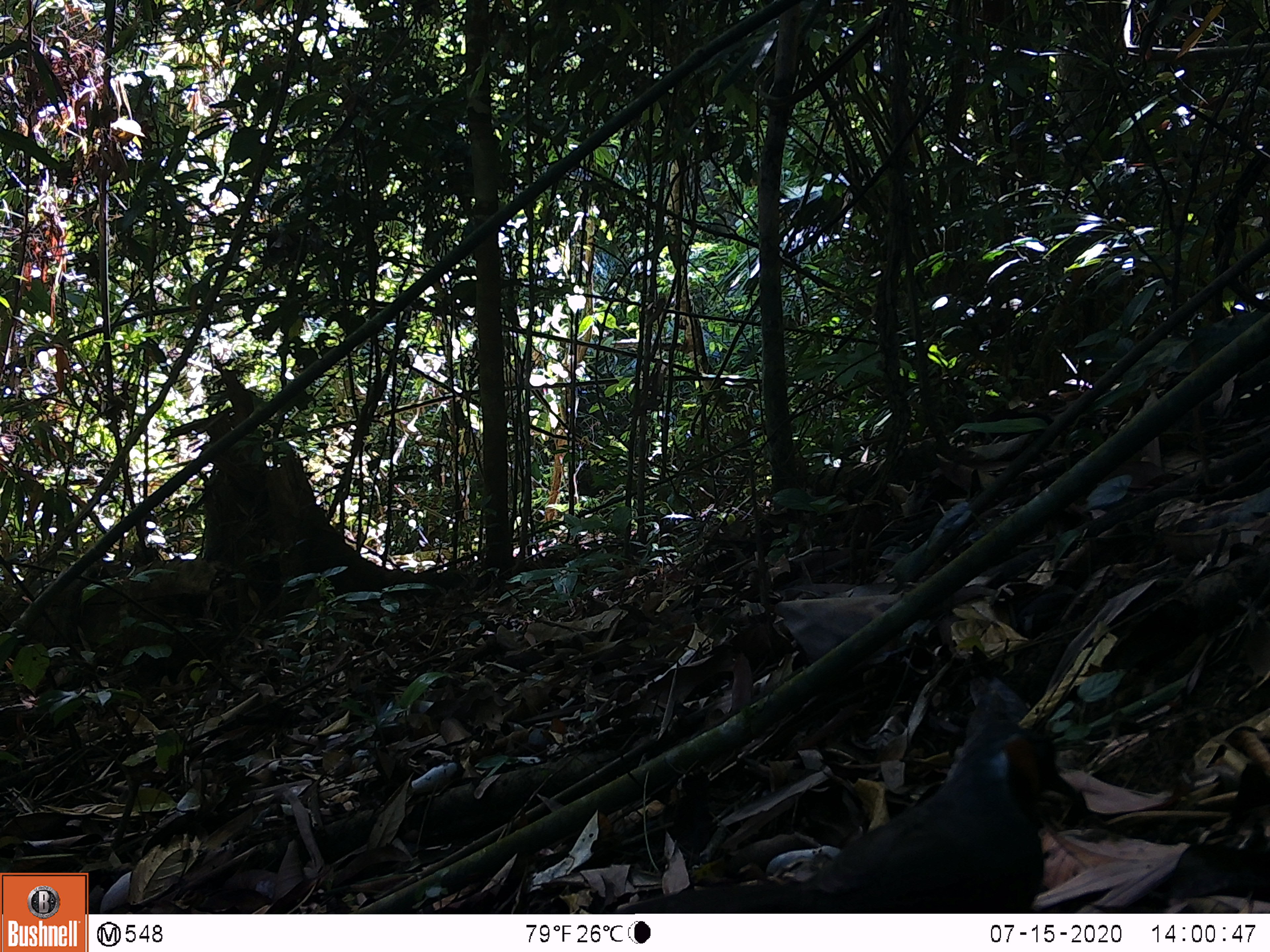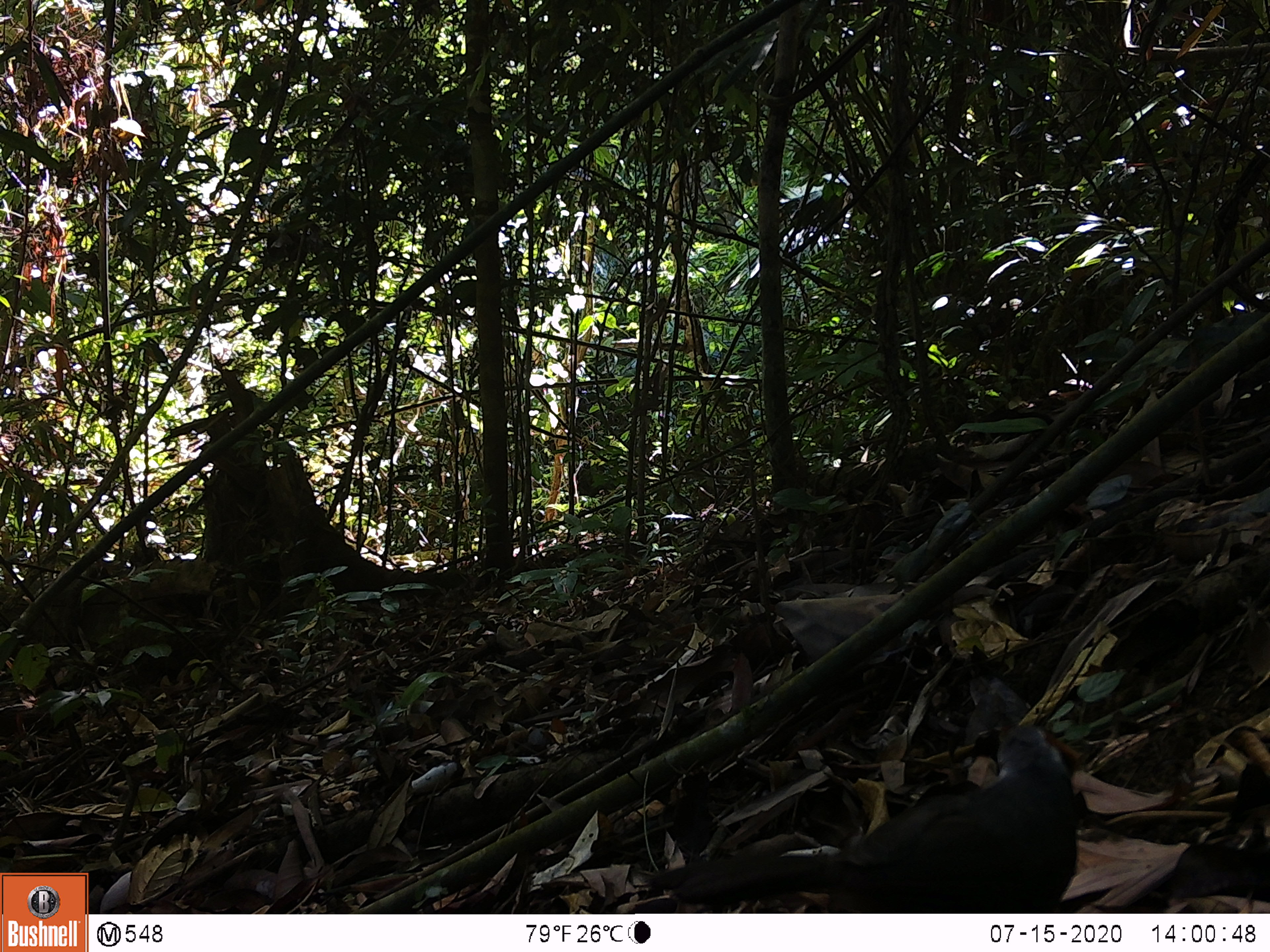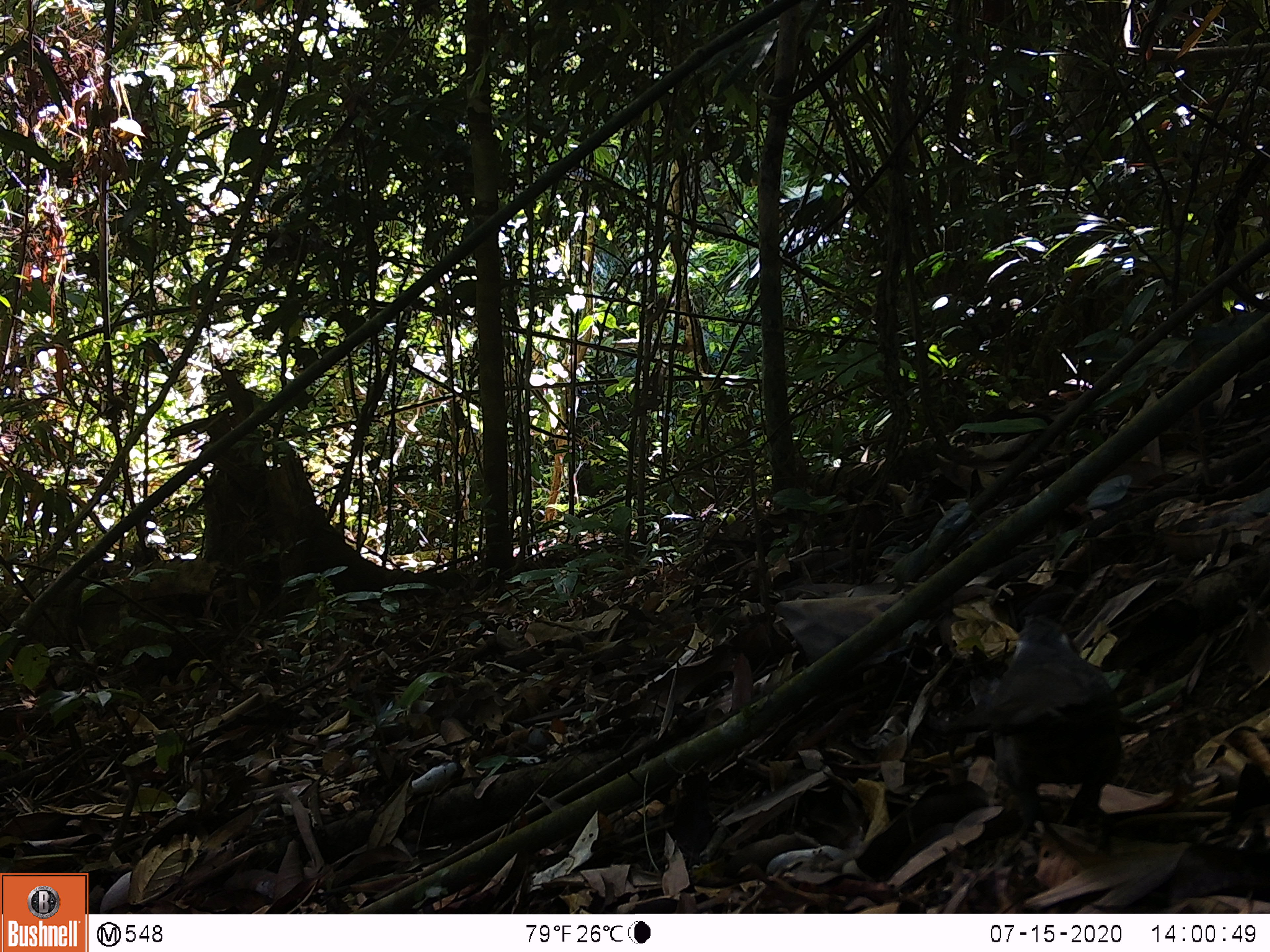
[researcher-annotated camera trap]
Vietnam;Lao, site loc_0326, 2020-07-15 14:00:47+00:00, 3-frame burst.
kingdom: Animalia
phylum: Chordata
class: Aves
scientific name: Aves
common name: bird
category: unidentified bird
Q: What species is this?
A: Unidentified bird (bird) (Aves).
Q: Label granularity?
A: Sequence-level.